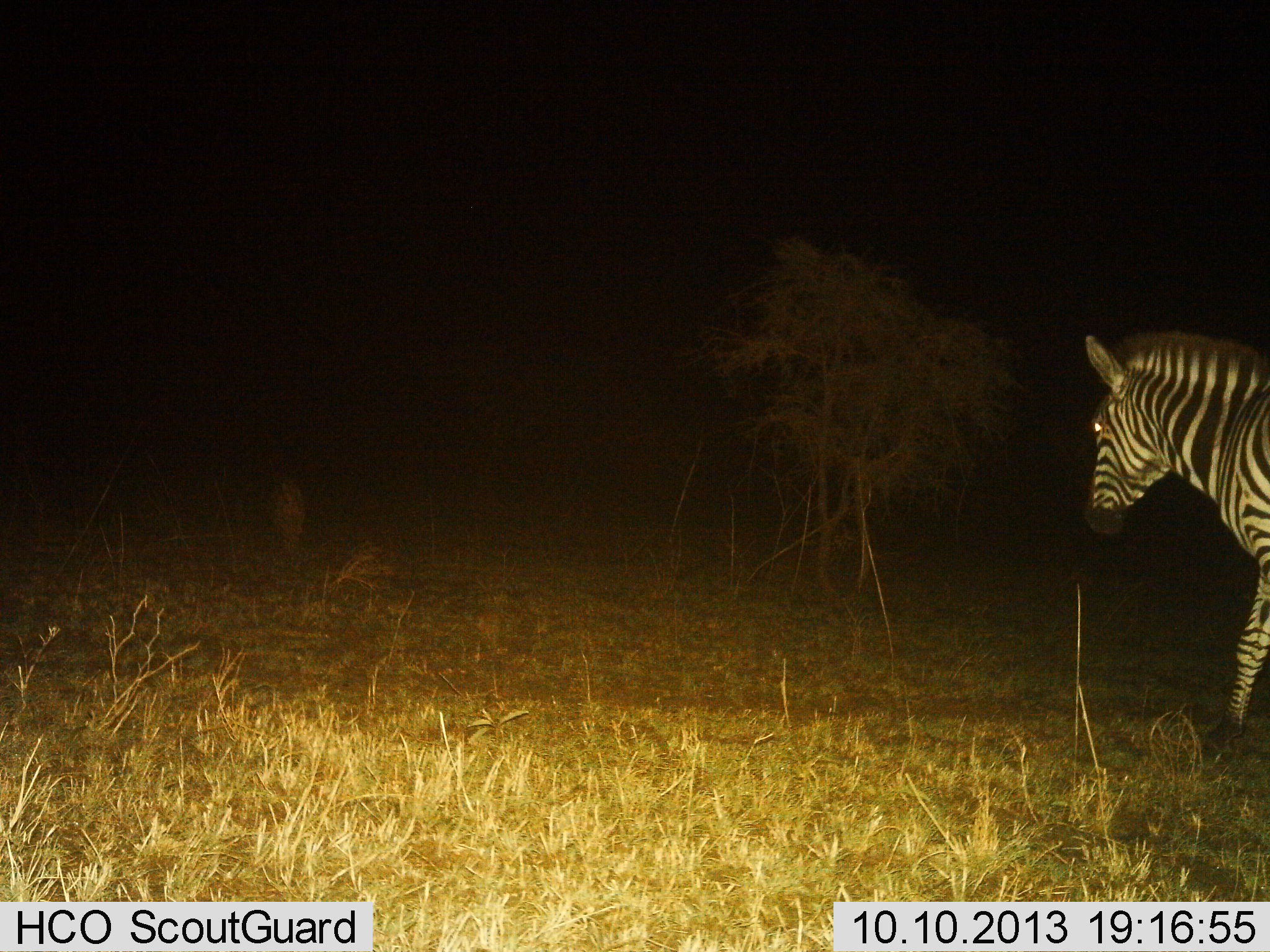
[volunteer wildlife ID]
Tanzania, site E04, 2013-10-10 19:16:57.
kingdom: Animalia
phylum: Chordata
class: Mammalia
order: Perissodactyla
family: Equidae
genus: Equus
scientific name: Equus quagga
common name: plains zebra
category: zebra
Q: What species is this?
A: Zebra (plains zebra) (Equus quagga).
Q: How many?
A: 1.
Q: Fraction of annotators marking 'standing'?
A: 10%.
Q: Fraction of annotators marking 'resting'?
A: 0%.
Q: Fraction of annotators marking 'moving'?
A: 90%.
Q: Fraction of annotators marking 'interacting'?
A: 0%.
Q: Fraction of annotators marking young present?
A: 0%.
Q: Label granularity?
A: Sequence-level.